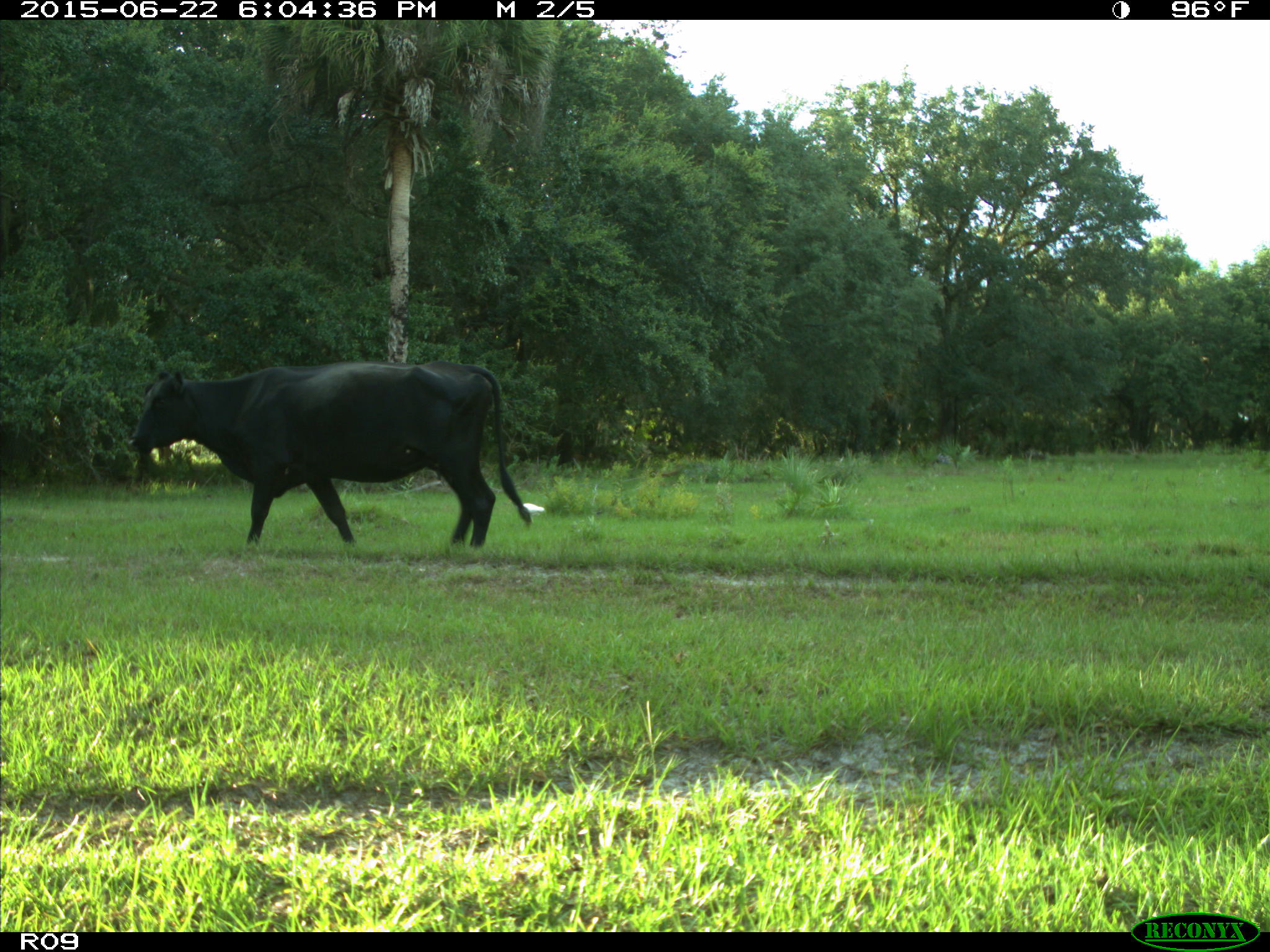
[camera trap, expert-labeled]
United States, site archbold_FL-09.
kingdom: Animalia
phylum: Chordata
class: Mammalia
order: Artiodactyla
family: Bovidae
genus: Bos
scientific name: Bos taurus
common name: domestic cow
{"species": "Bos taurus (domestic cow)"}